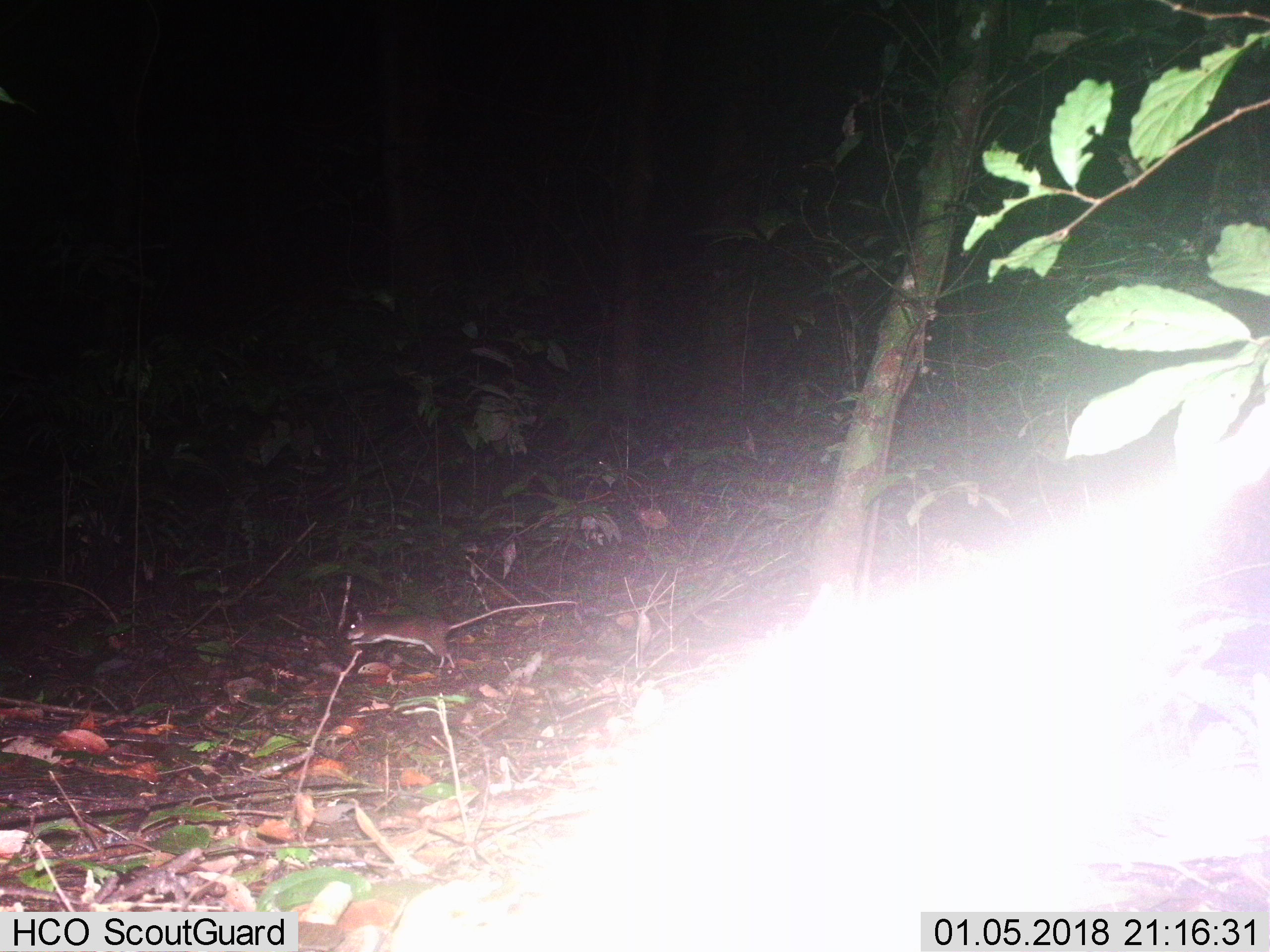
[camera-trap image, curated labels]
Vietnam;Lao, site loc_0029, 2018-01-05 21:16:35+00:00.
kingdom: Animalia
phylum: Chordata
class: Mammalia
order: Rodentia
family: Muridae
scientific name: Muridae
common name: old-world mice and rats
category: unidentified murid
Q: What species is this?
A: Unidentified murid (old-world mice and rats) (Muridae).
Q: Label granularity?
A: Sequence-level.